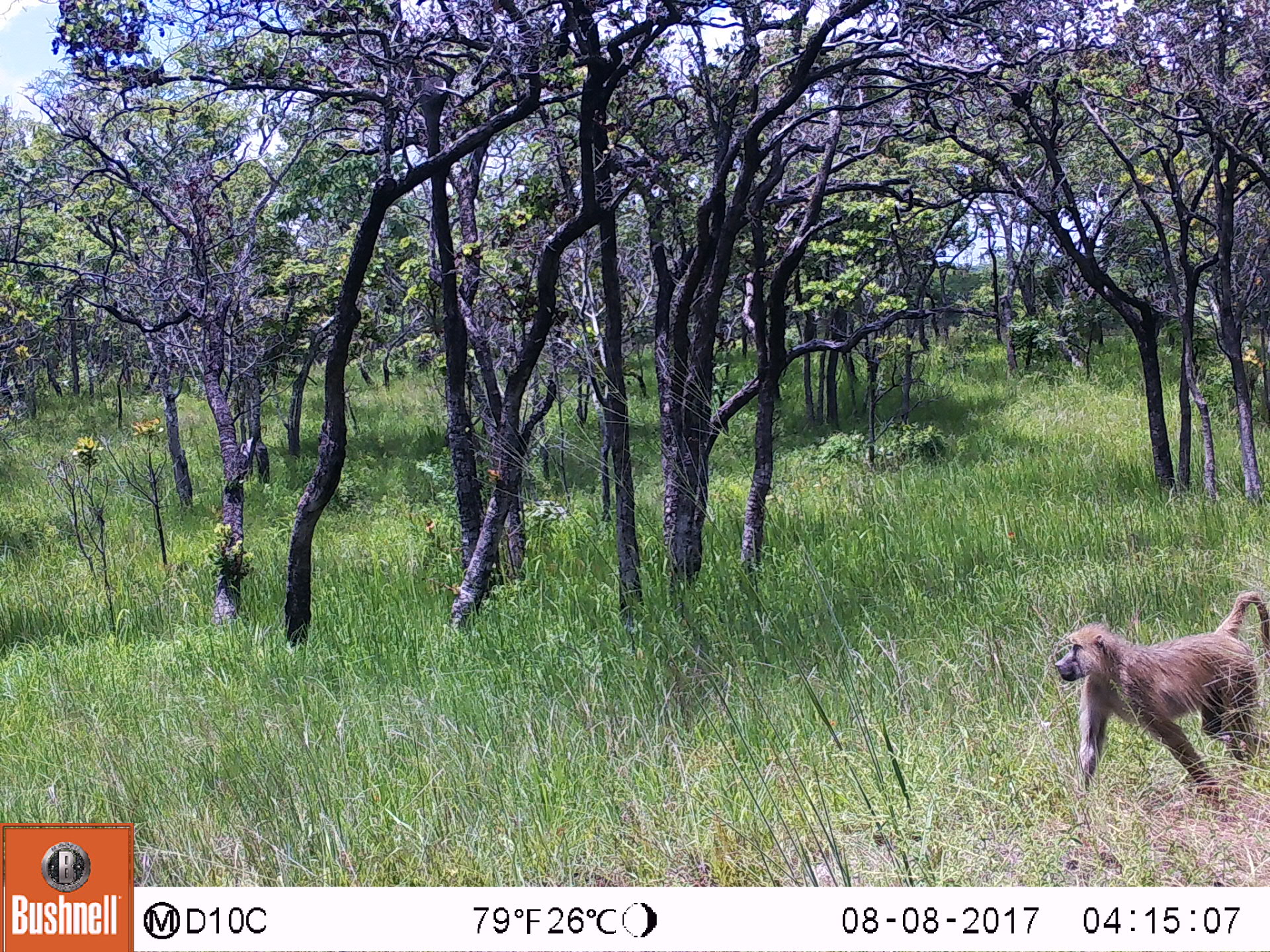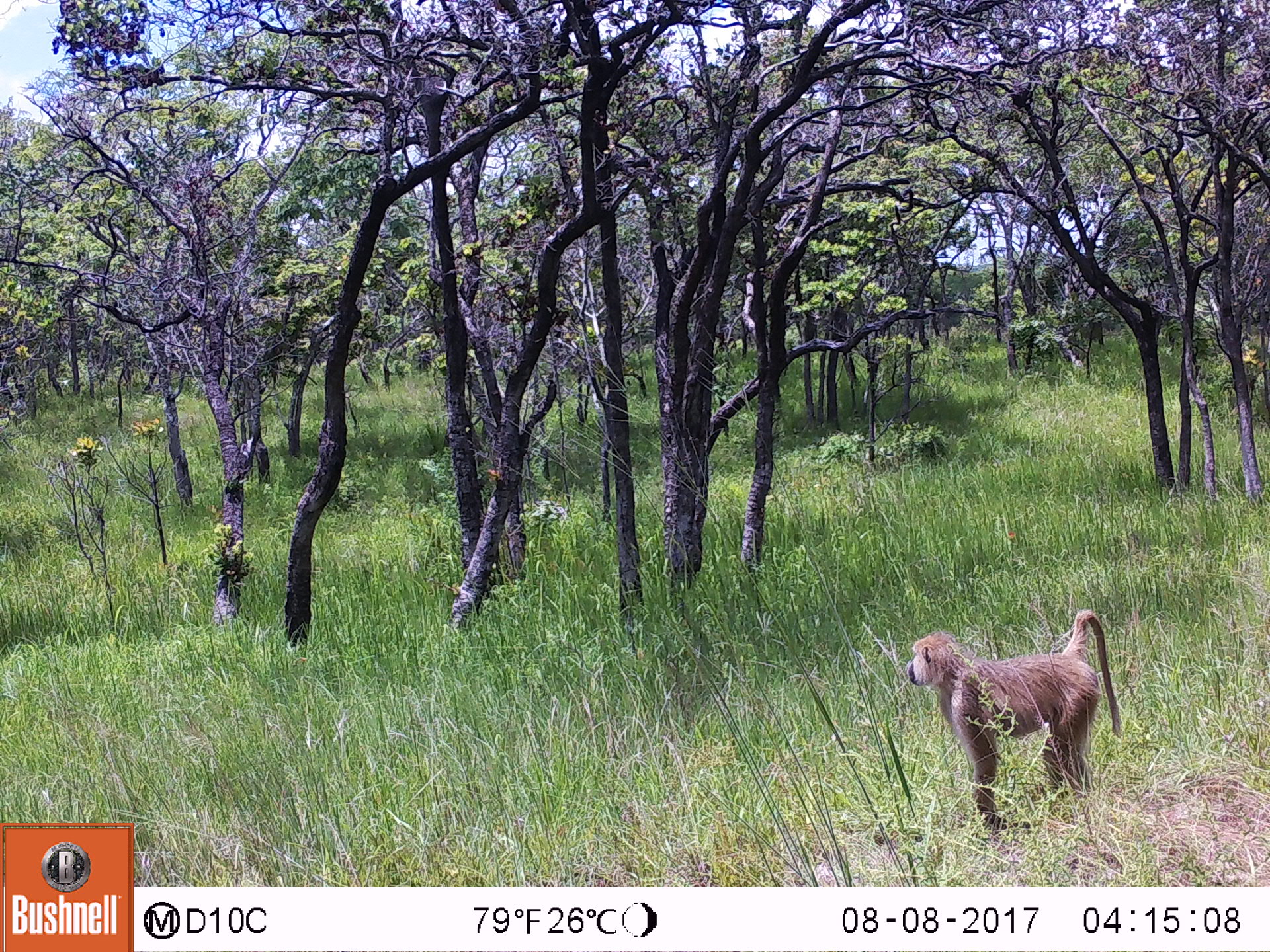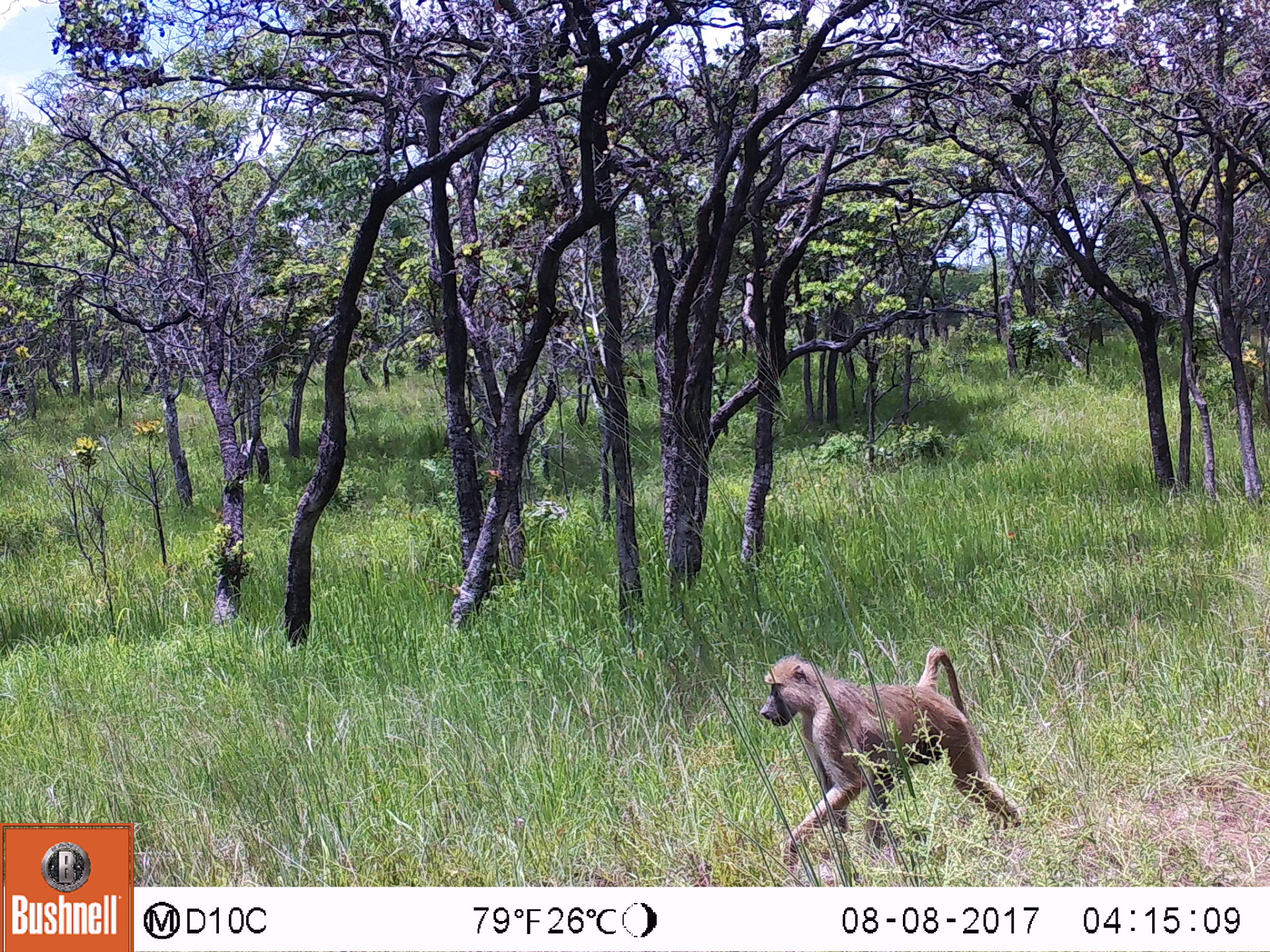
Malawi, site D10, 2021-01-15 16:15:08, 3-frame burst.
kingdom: Animalia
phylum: Chordata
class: Mammalia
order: Primates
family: Cercopithecidae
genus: Papio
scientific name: Papio cynocephalus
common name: yellow baboon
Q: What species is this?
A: Yellow baboon (Papio cynocephalus).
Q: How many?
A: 1.